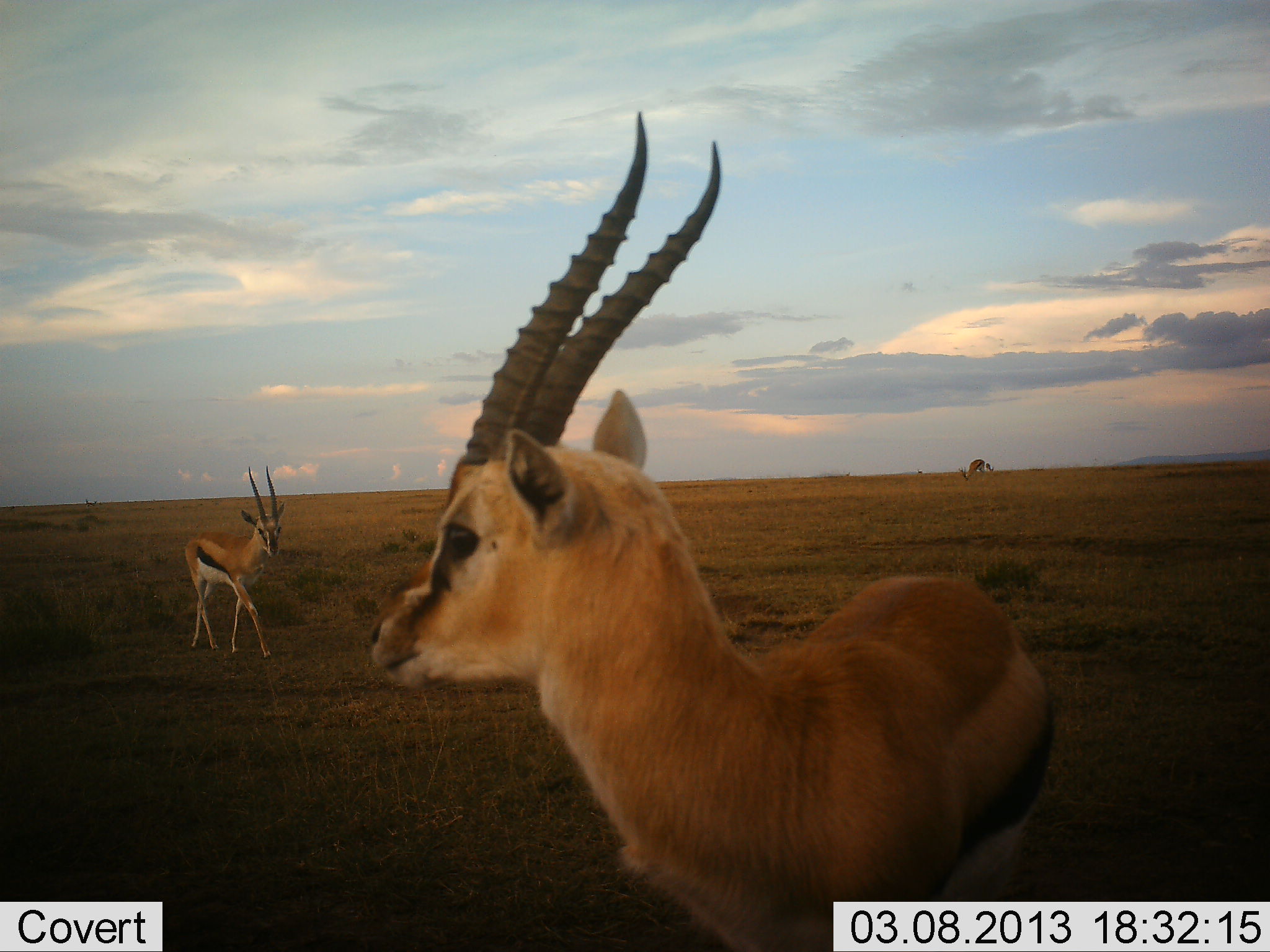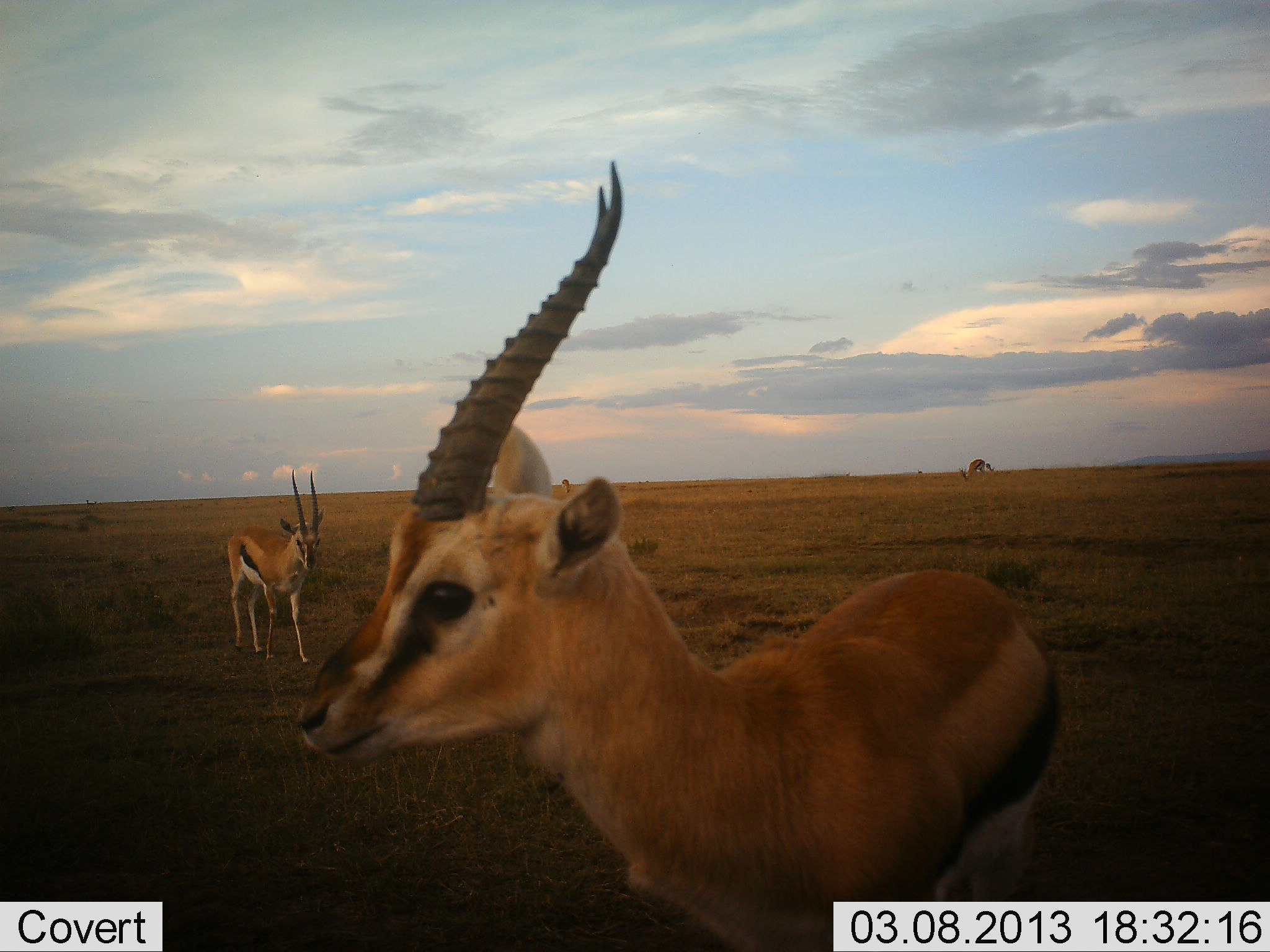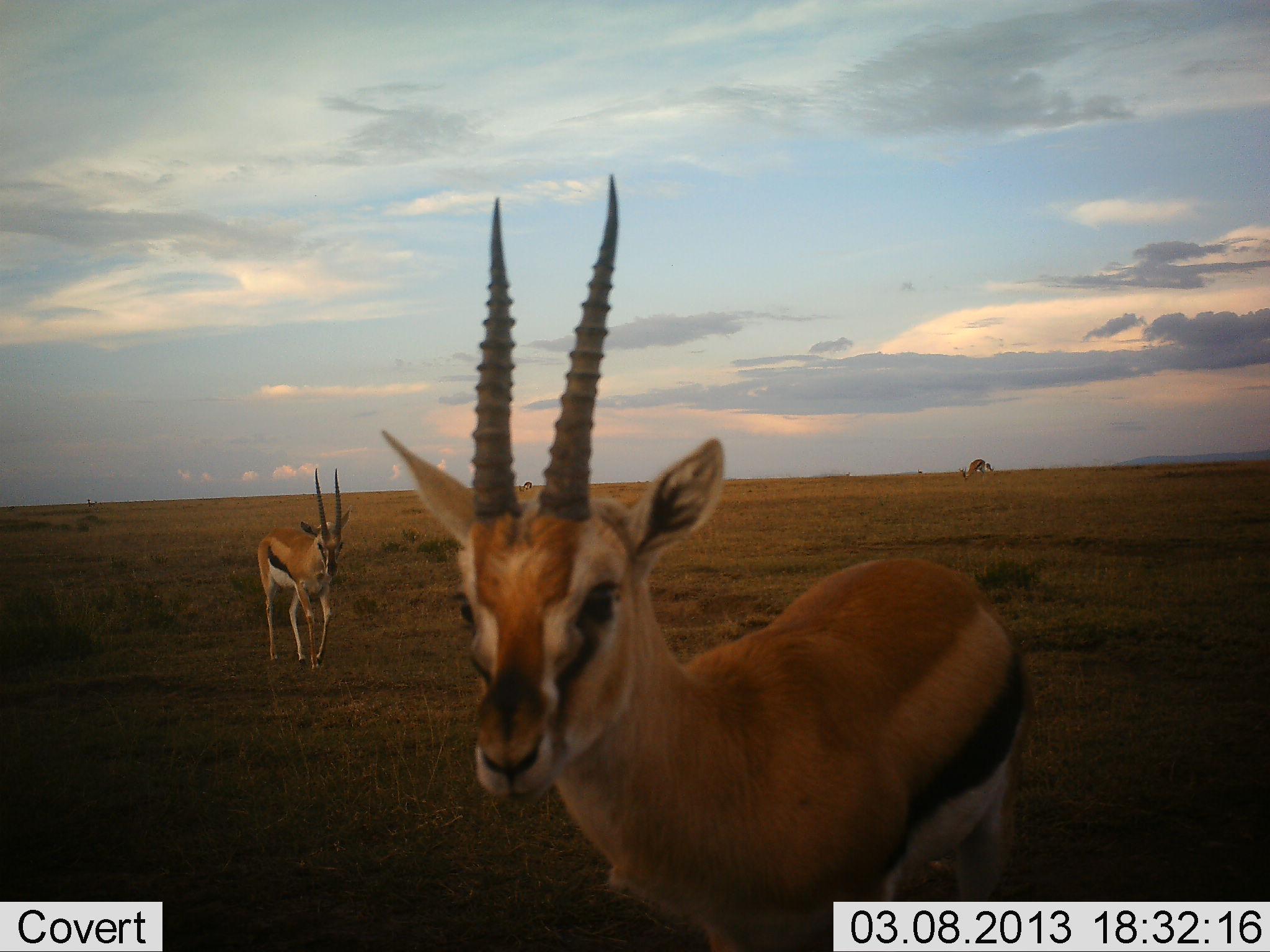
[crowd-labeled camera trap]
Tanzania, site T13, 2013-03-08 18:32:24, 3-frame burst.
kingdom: Animalia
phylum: Chordata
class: Mammalia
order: Artiodactyla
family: Bovidae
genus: Eudorcas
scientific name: Eudorcas thomsonii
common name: thomson's gazelle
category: gazellethomsons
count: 2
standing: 72%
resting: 0%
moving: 59%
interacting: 3%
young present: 0%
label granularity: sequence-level